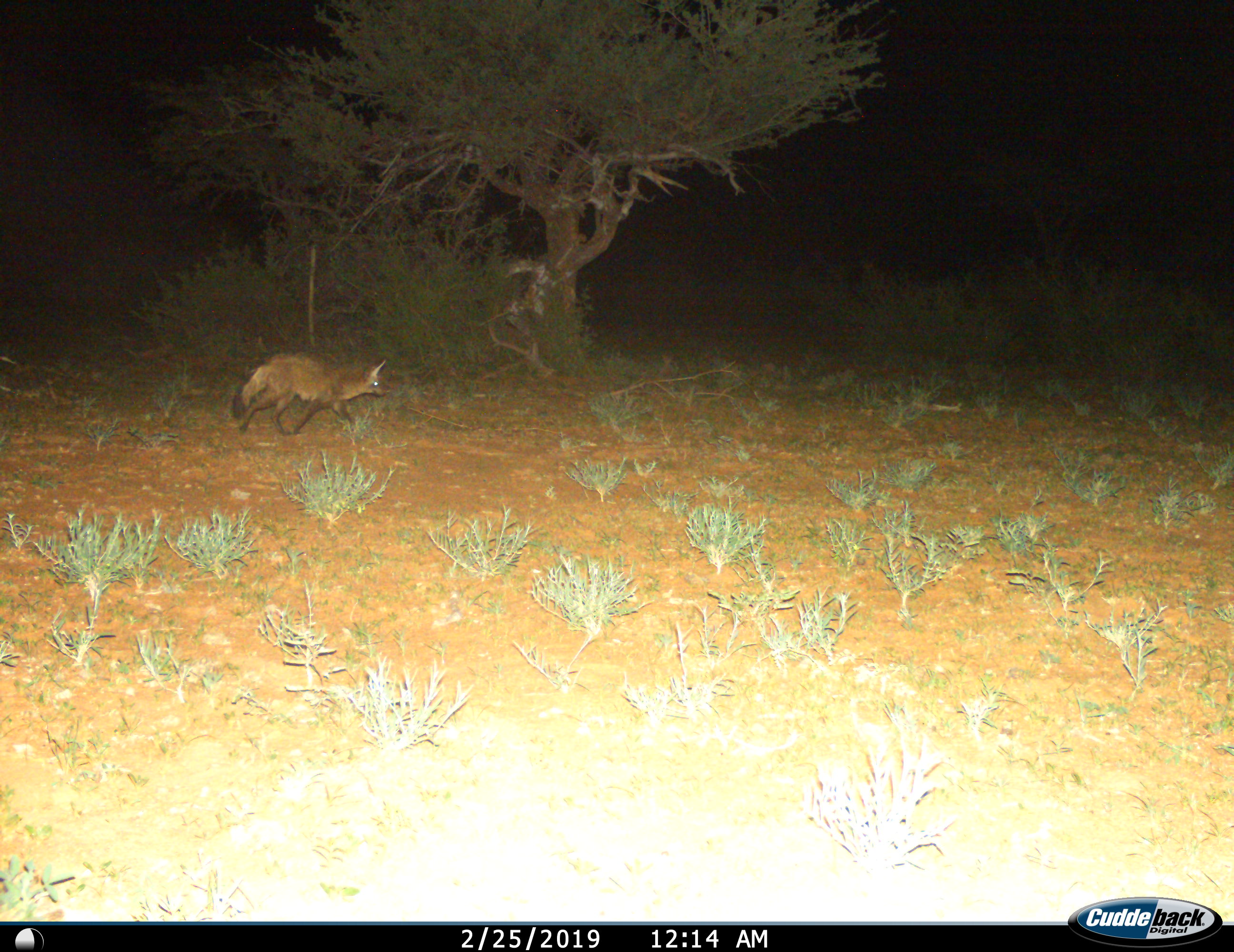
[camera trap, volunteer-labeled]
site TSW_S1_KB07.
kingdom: Animalia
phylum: Chordata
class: Mammalia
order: Carnivora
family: Canidae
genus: Otocyon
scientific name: Otocyon megalotis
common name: bat-eared fox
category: foxbateared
Foxbateared (bat-eared fox) (Otocyon megalotis), count 1. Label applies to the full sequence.